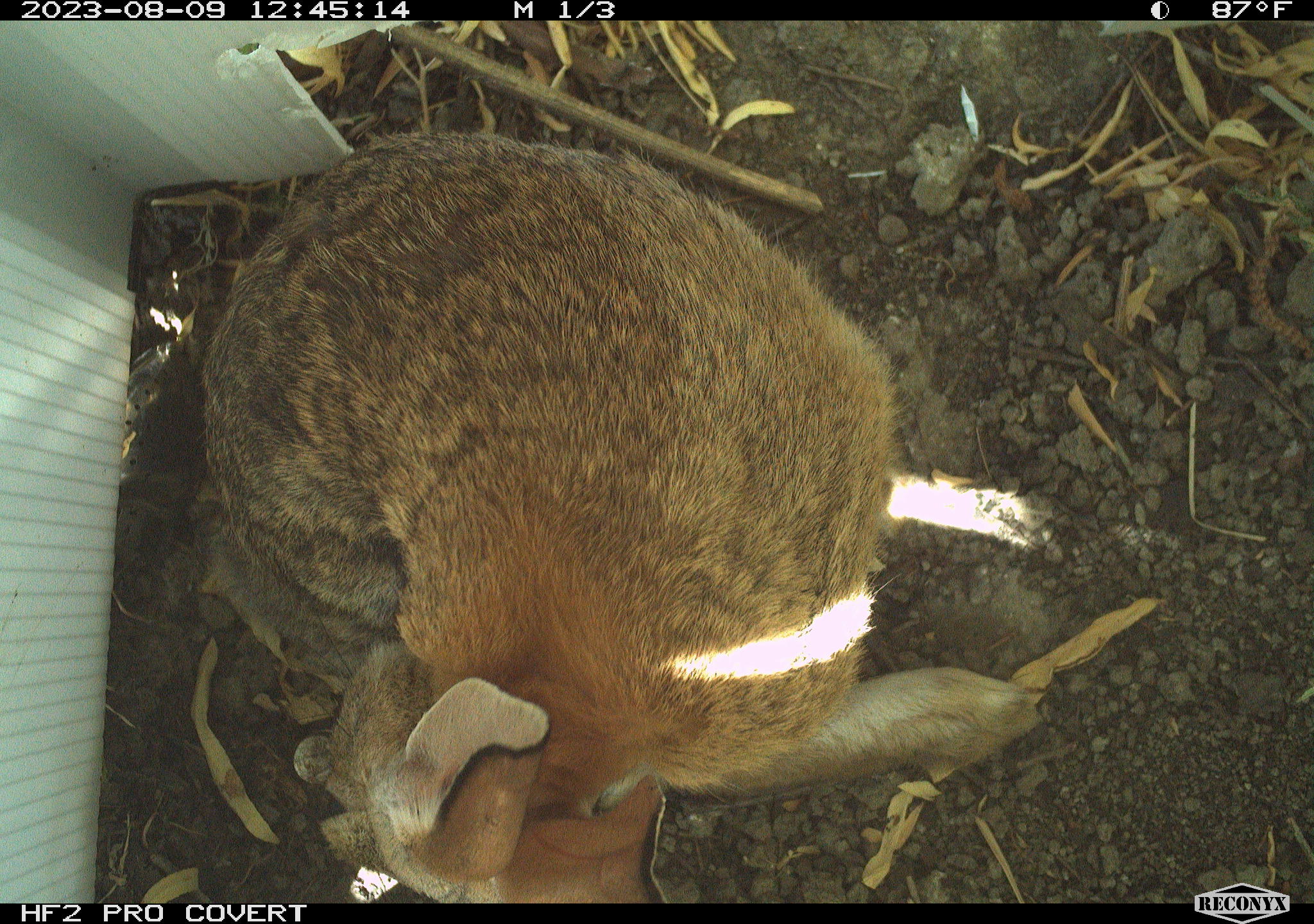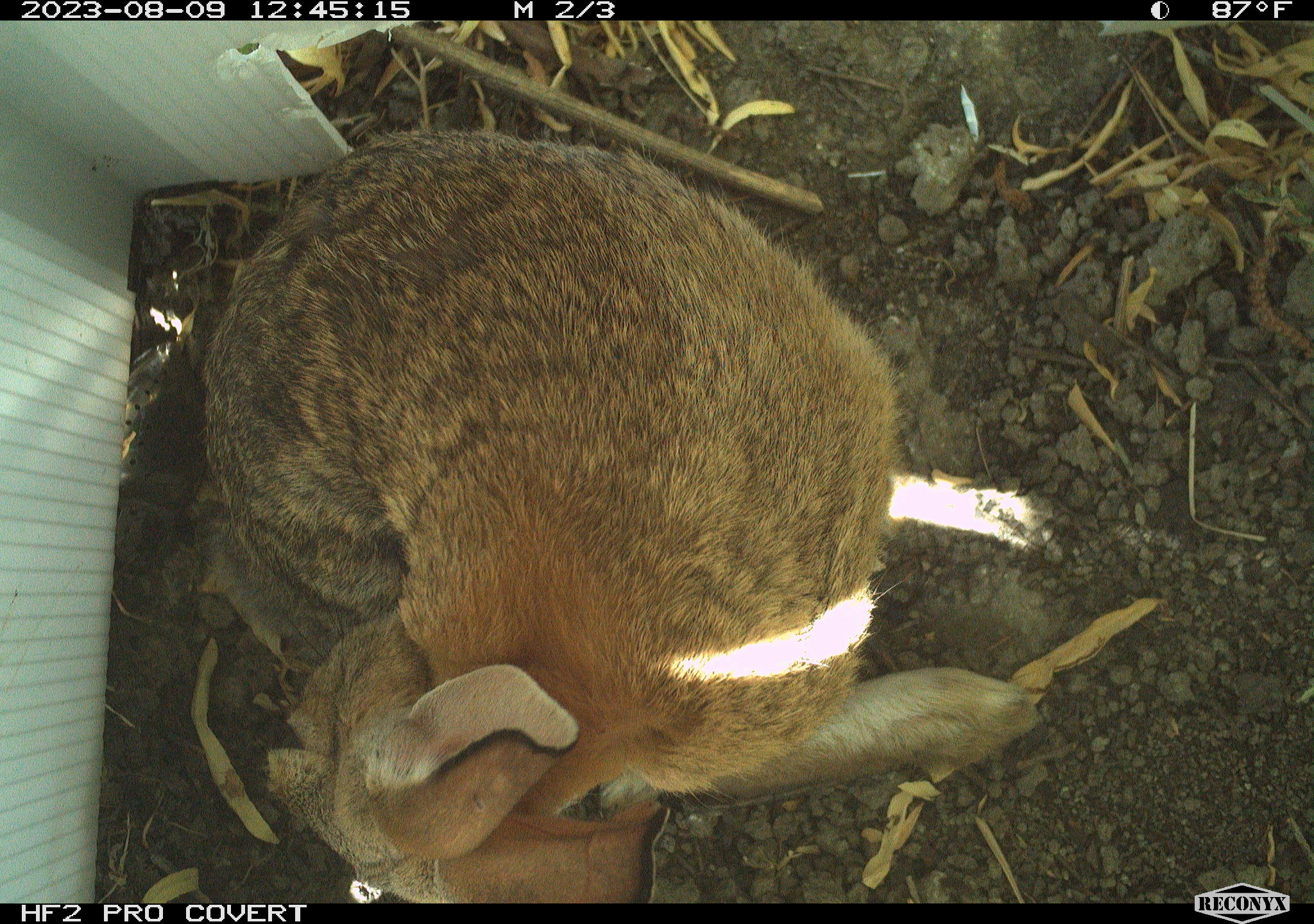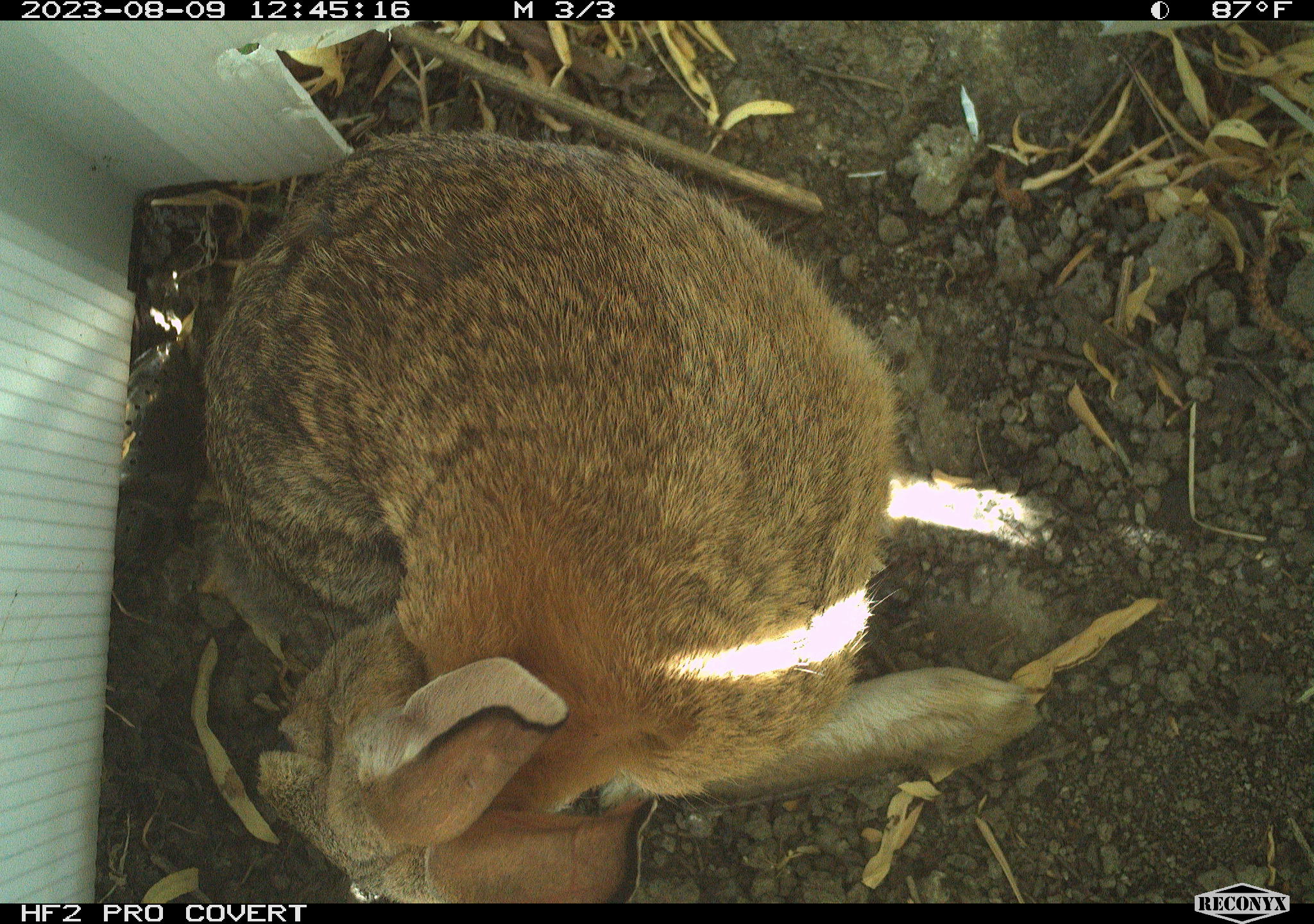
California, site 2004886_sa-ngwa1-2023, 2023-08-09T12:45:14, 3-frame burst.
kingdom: Animalia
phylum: Chordata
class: Mammalia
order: Lagomorpha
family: Leporidae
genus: Sylvilagus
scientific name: Sylvilagus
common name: cottontail rabbits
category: sylvilagus species